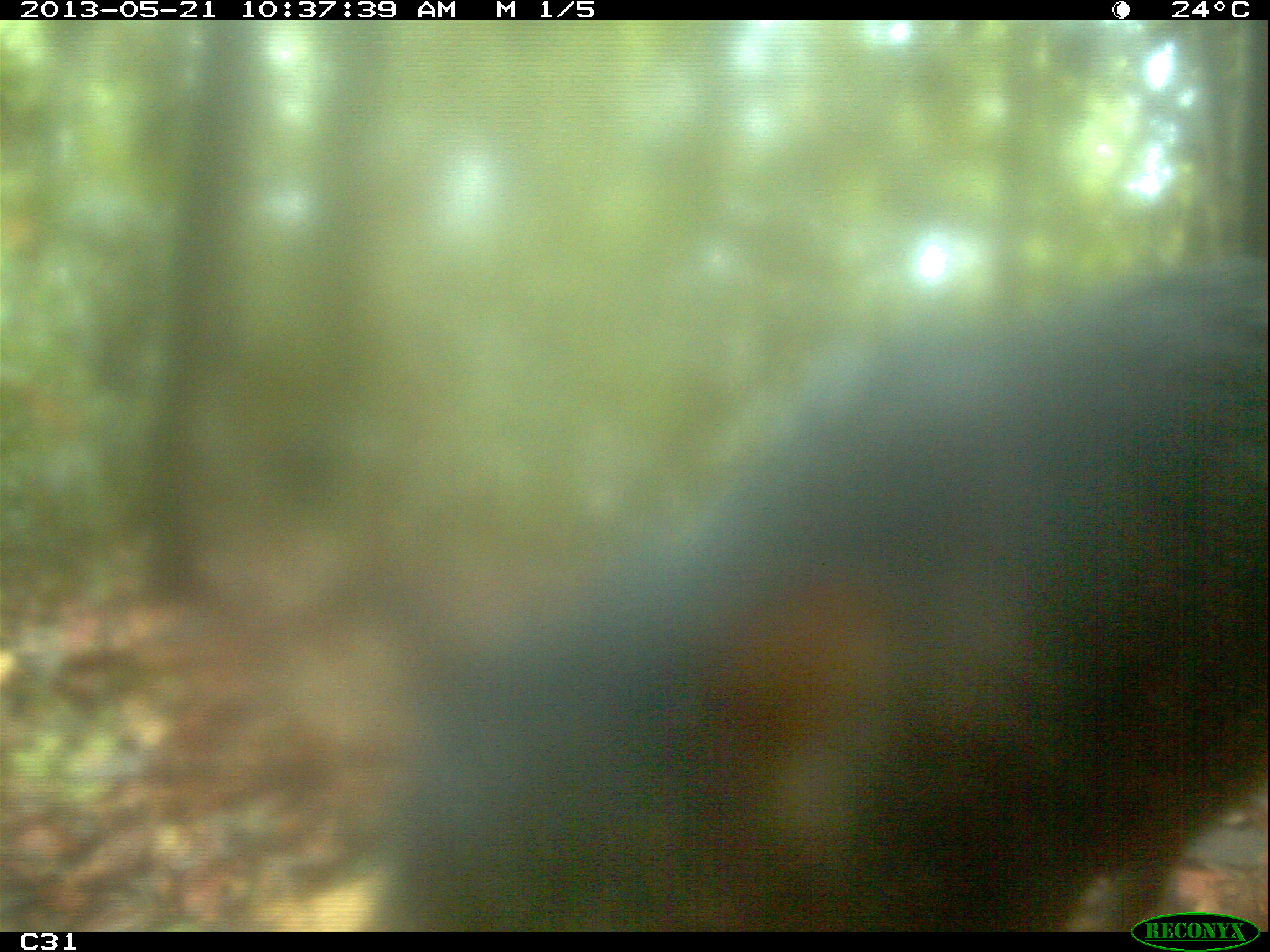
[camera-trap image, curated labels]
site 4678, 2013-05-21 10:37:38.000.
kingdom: Animalia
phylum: Chordata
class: Mammalia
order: Artiodactyla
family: Tayassuidae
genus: Tayassu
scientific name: Tayassu pecari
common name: white-lipped peccary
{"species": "Tayassu pecari (white-lipped peccary)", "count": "1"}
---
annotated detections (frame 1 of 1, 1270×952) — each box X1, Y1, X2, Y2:
tayassu pecari: 370, 242, 1269, 930